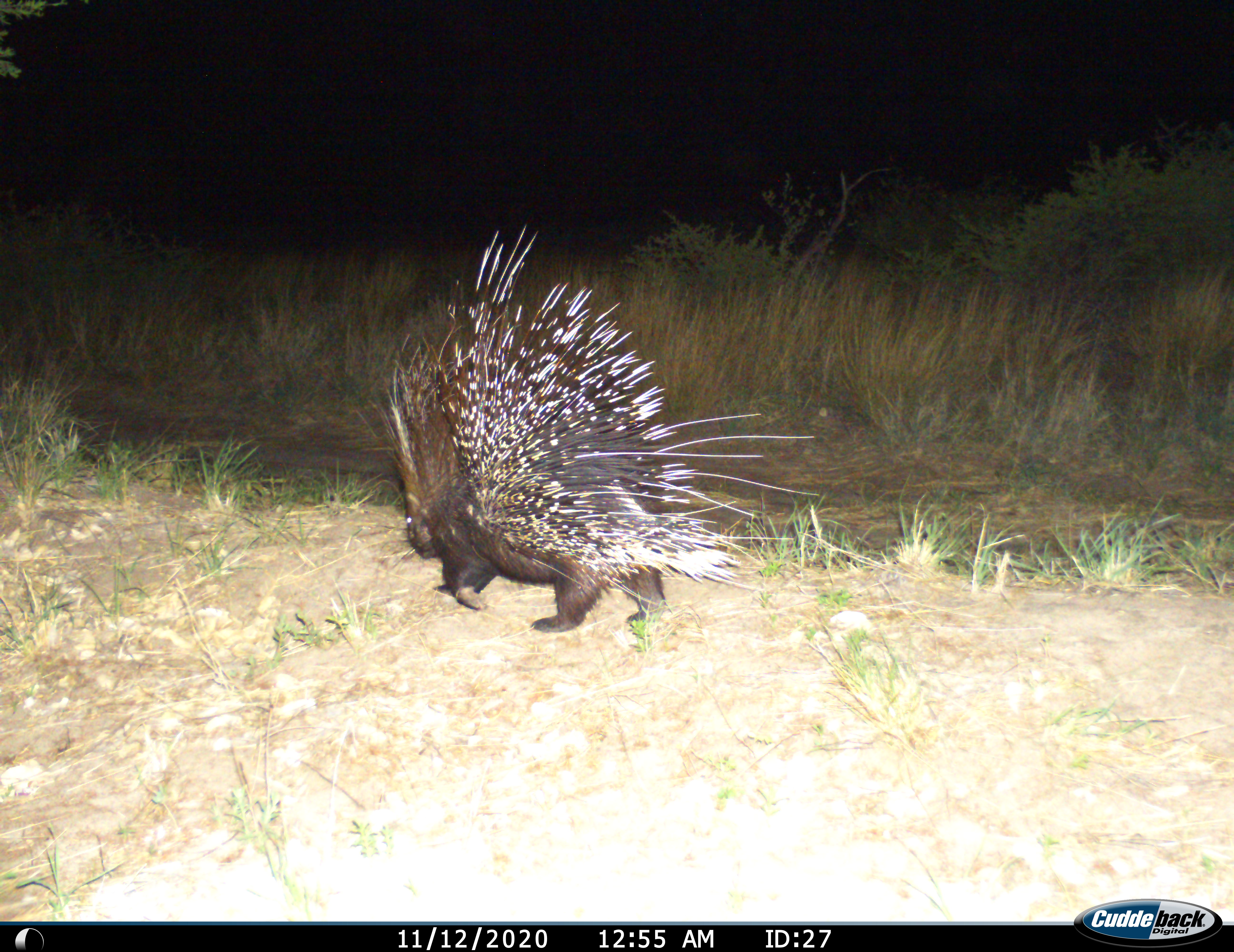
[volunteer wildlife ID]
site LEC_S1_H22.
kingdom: Animalia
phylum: Chordata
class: Mammalia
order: Rodentia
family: Hystricidae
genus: Hystrix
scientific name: Hystrix cristata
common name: crested porcupine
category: porcupine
Porcupine (crested porcupine) (Hystrix cristata), count 1. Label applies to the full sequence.